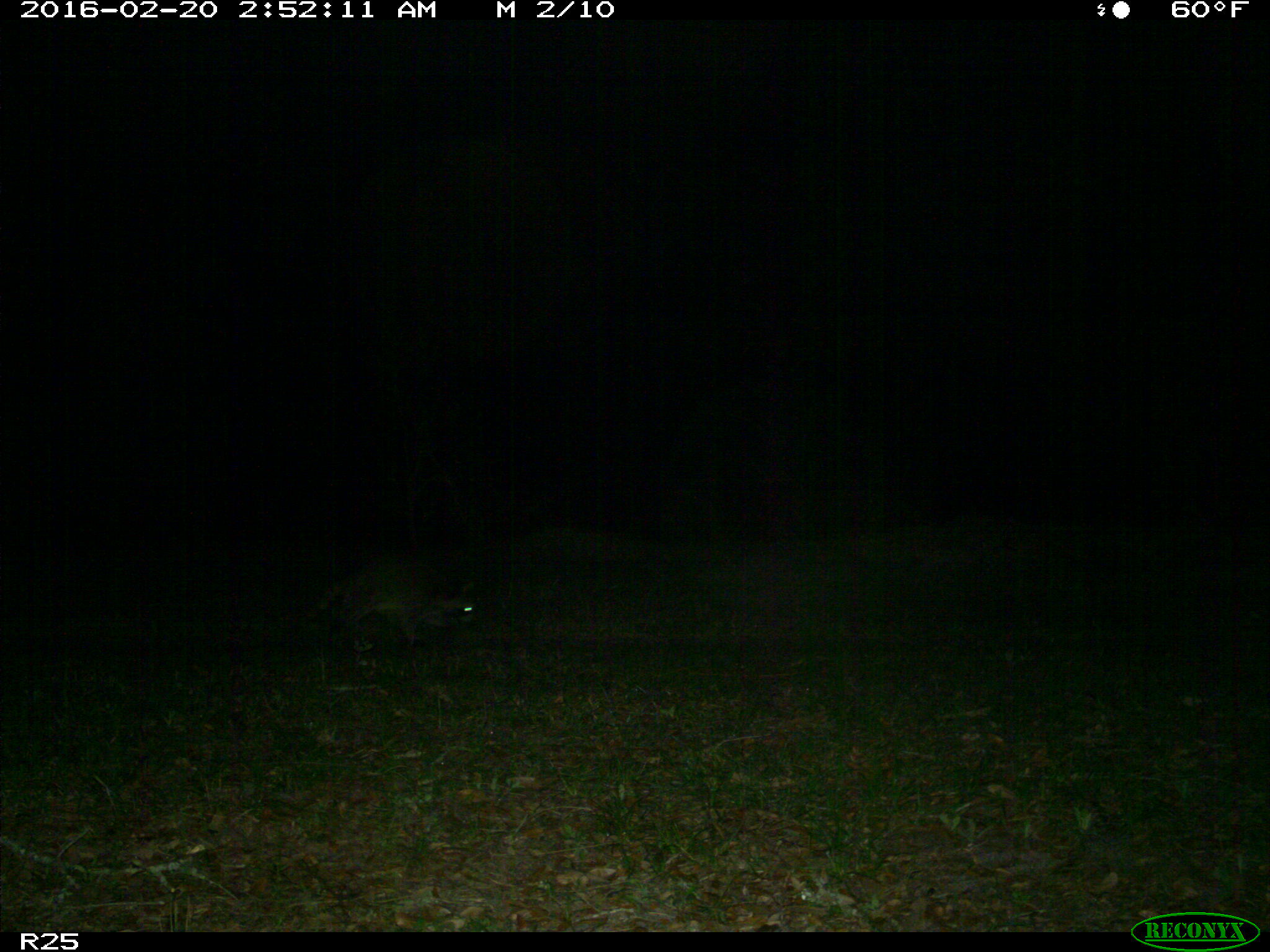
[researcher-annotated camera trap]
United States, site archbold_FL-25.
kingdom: Animalia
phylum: Chordata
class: Mammalia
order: Carnivora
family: Procyonidae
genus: Procyon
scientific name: Procyon lotor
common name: common raccoon